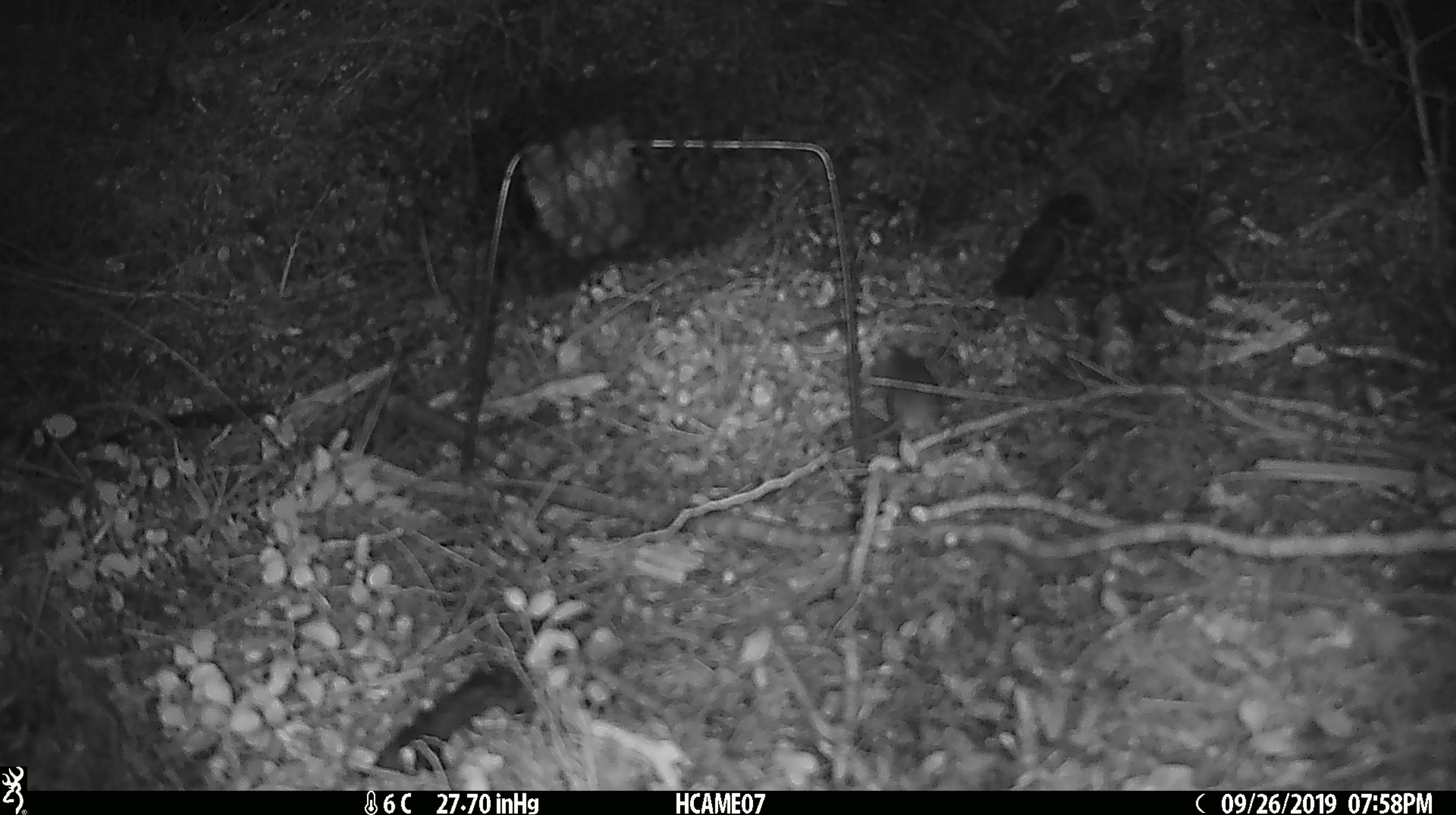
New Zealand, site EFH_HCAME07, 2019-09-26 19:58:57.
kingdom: Animalia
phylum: Chordata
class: Mammalia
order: Rodentia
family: Muridae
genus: Mus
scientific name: Mus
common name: mouse